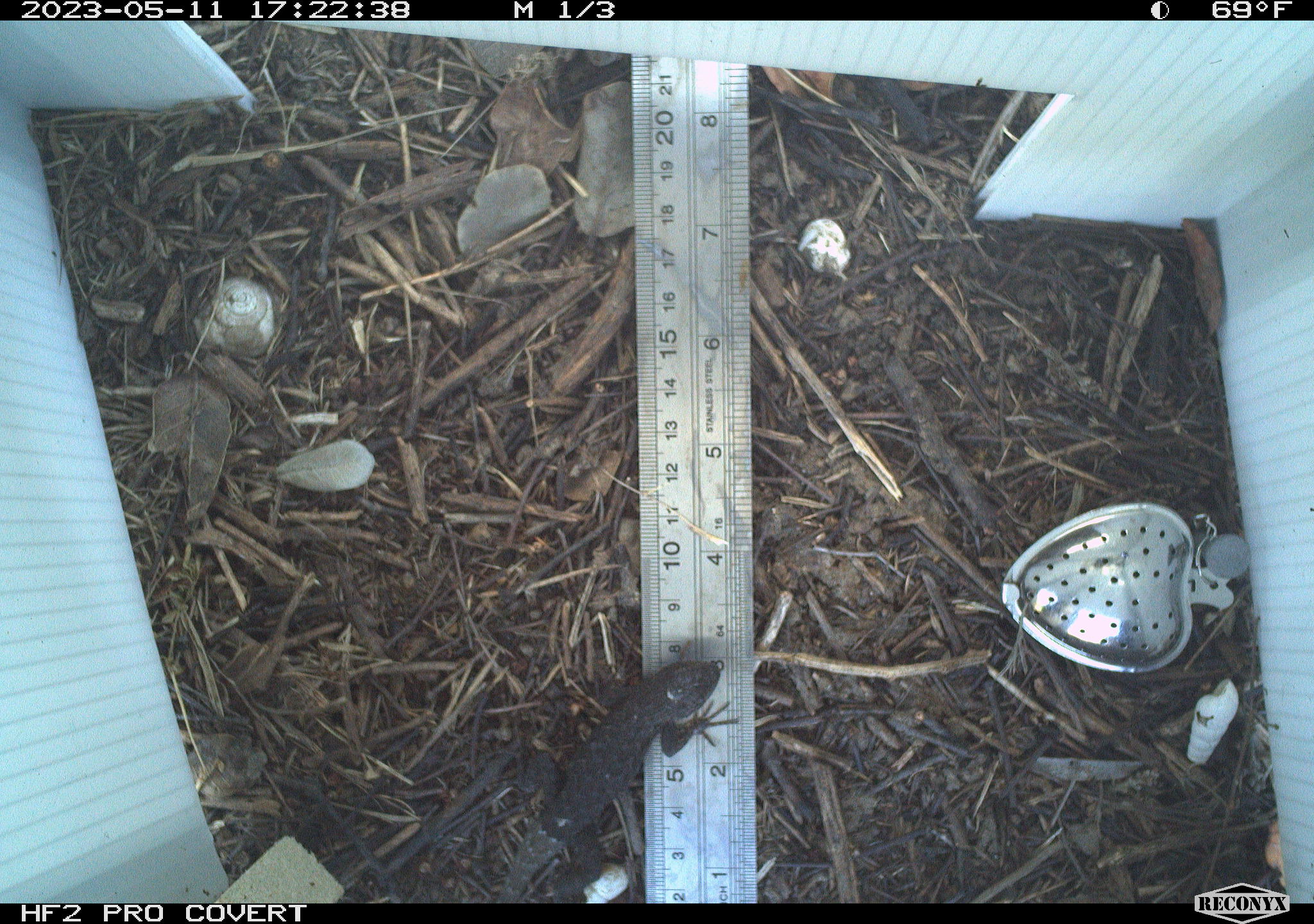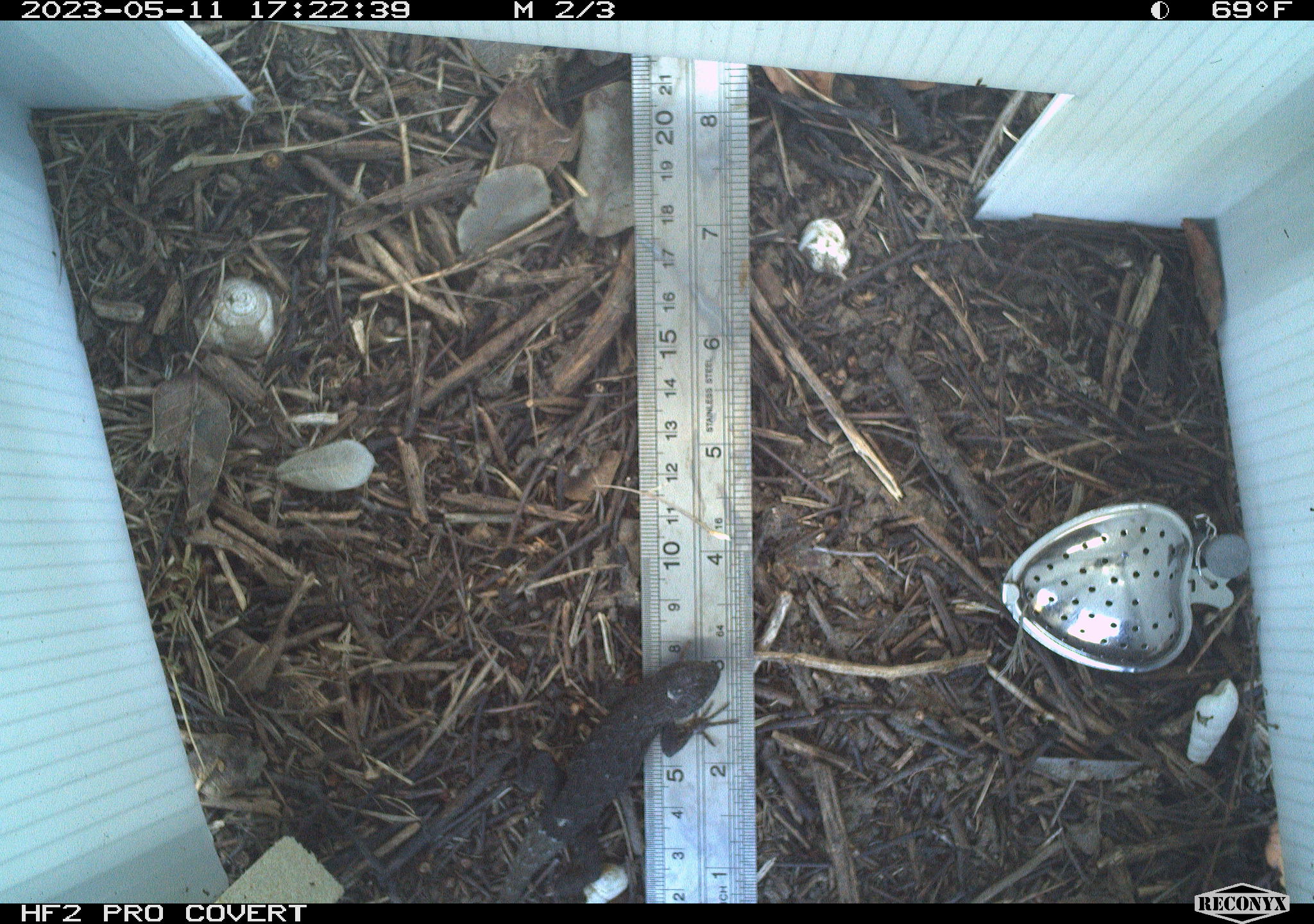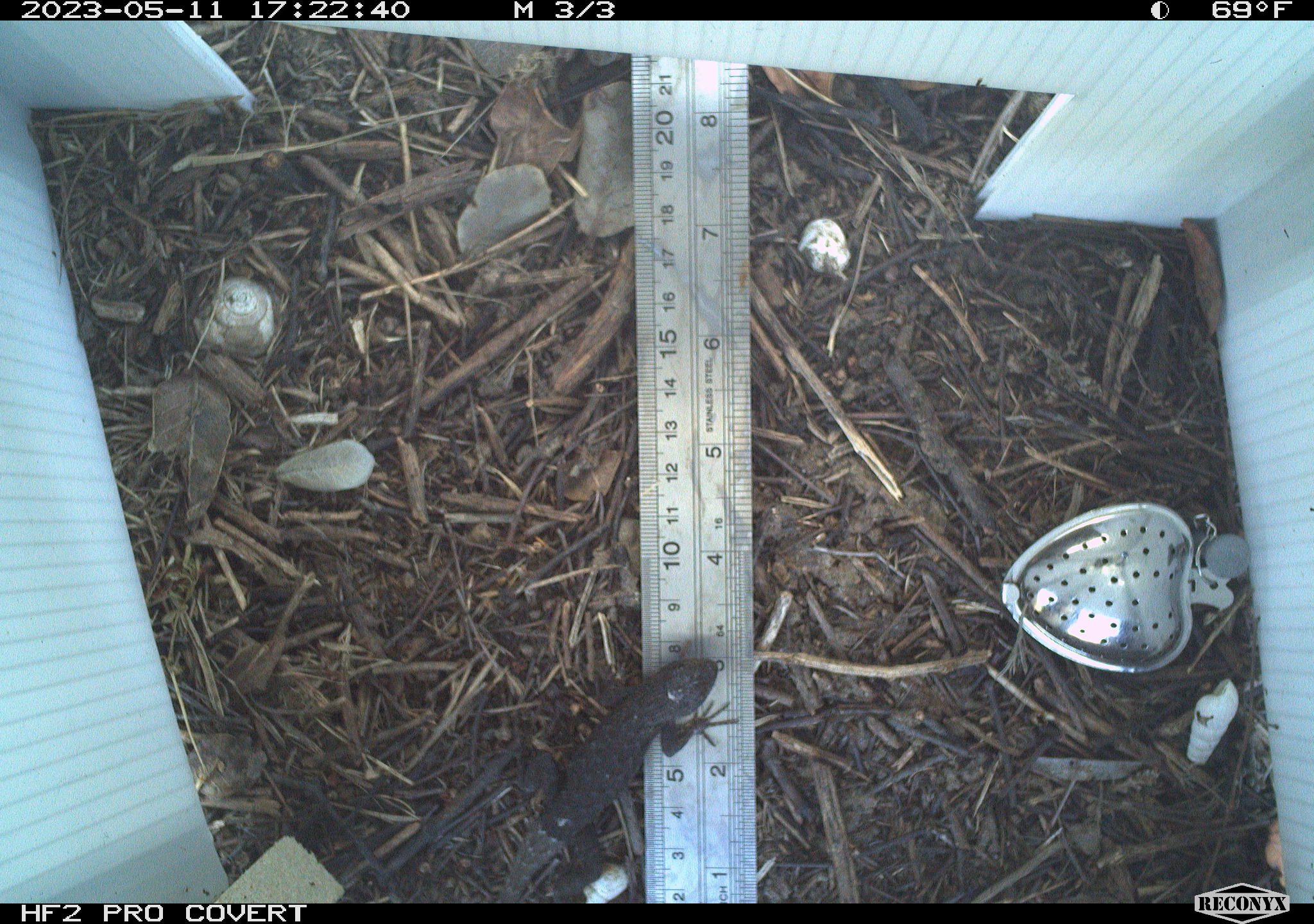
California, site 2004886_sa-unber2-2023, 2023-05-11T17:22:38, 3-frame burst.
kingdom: Animalia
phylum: Chordata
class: Reptilia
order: Squamata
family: Phrynosomatidae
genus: Sceloporus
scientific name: Sceloporus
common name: spiny lizards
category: sceloporus species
Sceloporus species (spiny lizards) (Sceloporus).